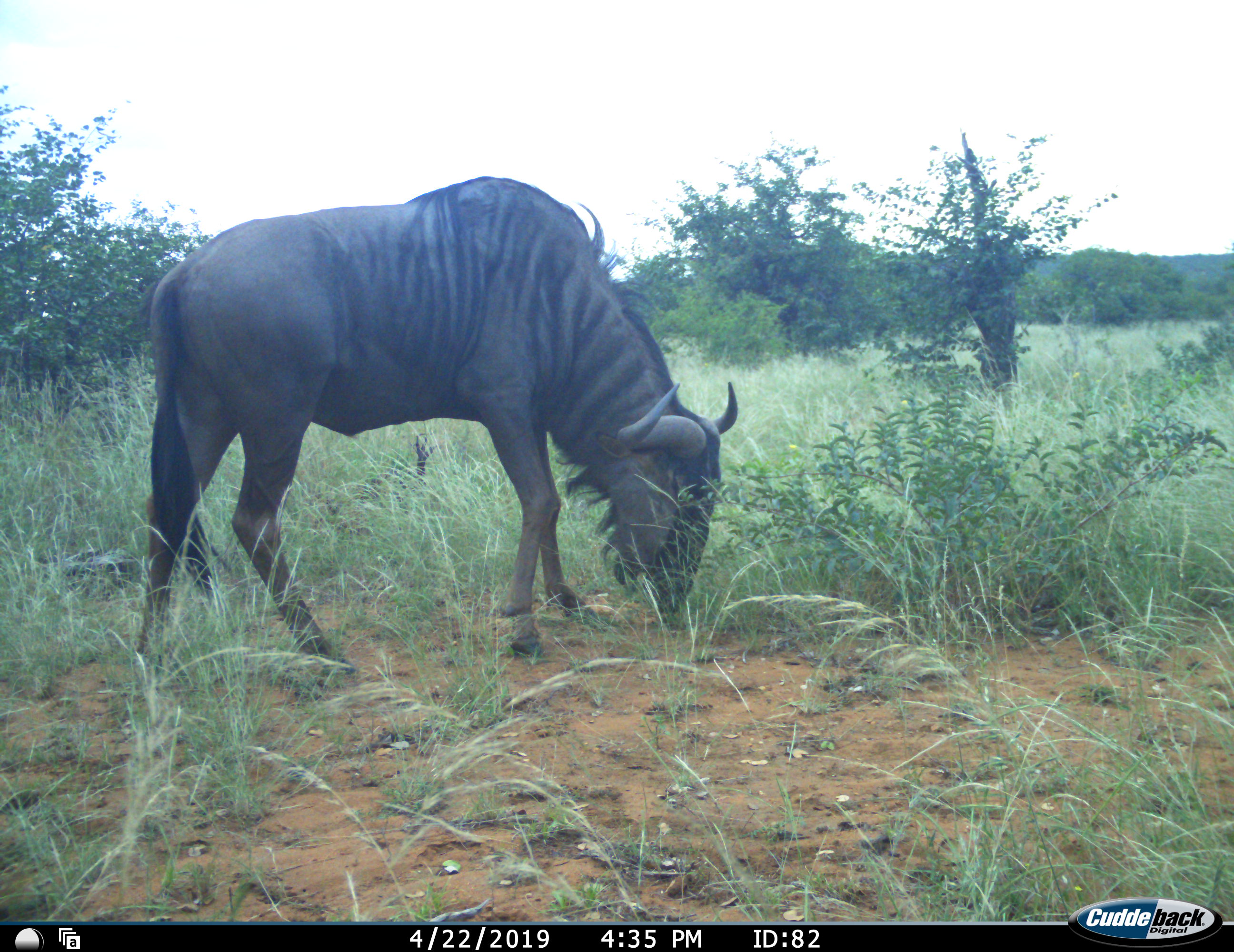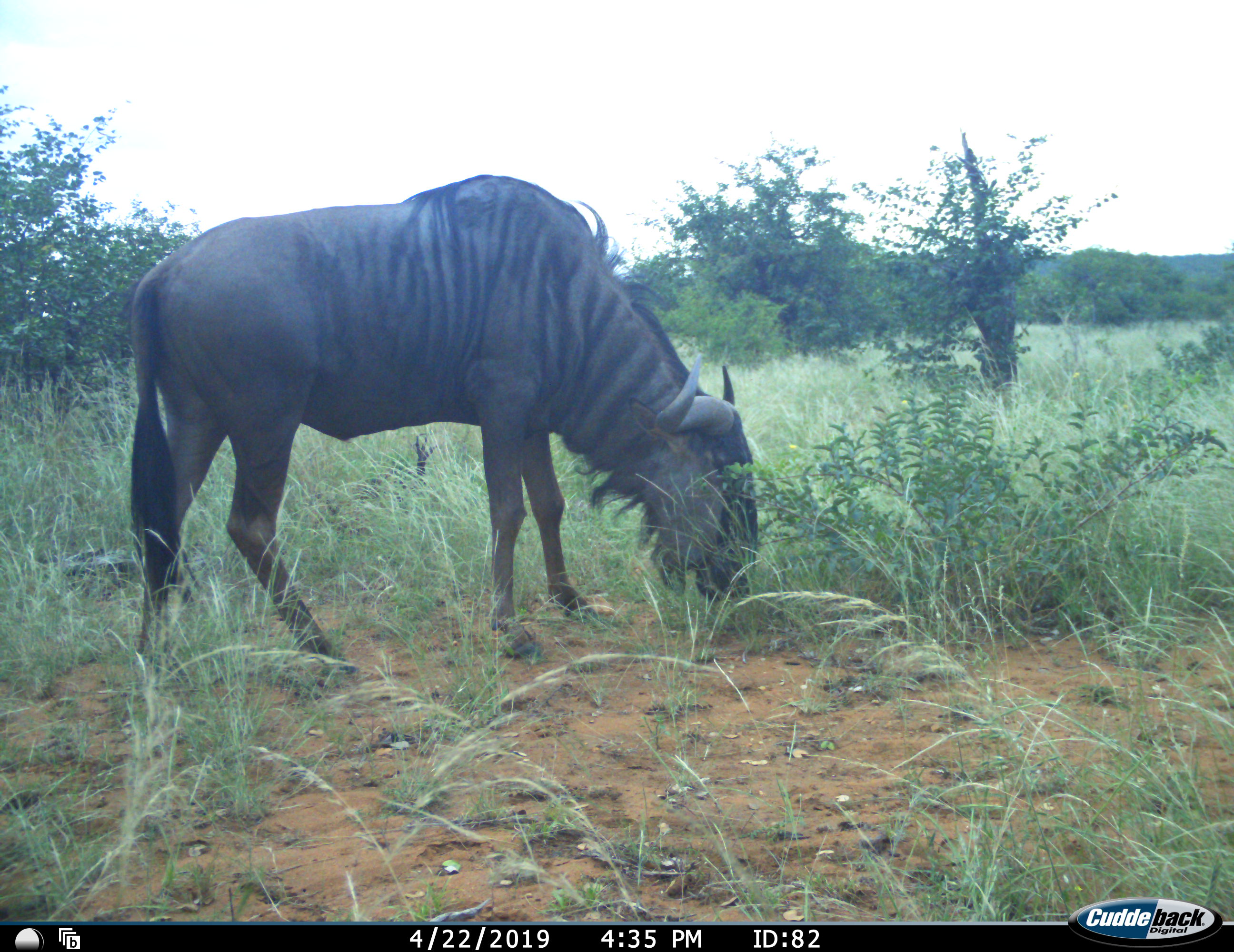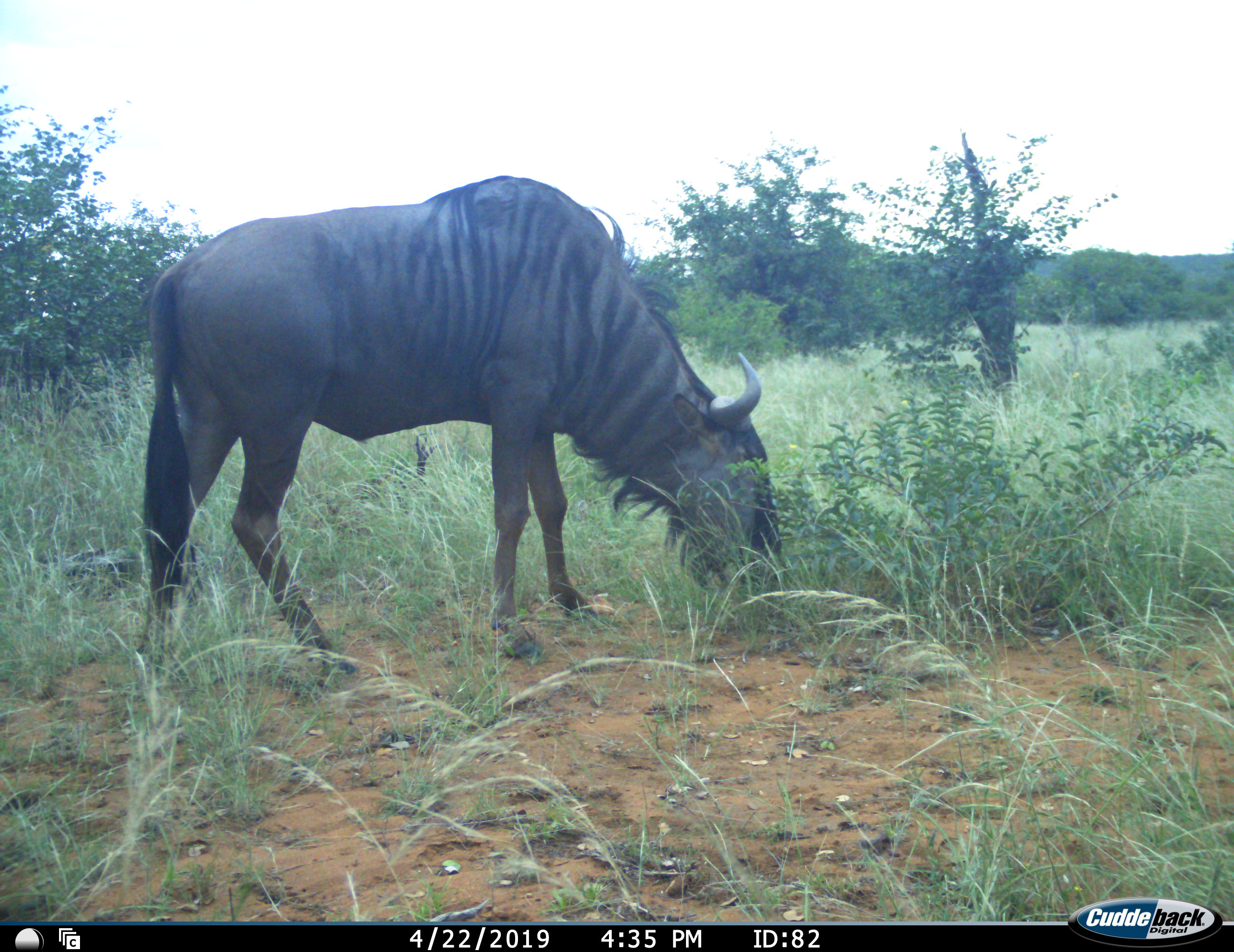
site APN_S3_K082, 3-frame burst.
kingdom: Animalia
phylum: Chordata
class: Mammalia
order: Artiodactyla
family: Bovidae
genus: Connochaetes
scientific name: Connochaetes taurinus taurinus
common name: blue wildebeest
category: wildebeestblue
Wildebeestblue (blue wildebeest) (Connochaetes taurinus taurinus), count 1. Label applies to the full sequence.